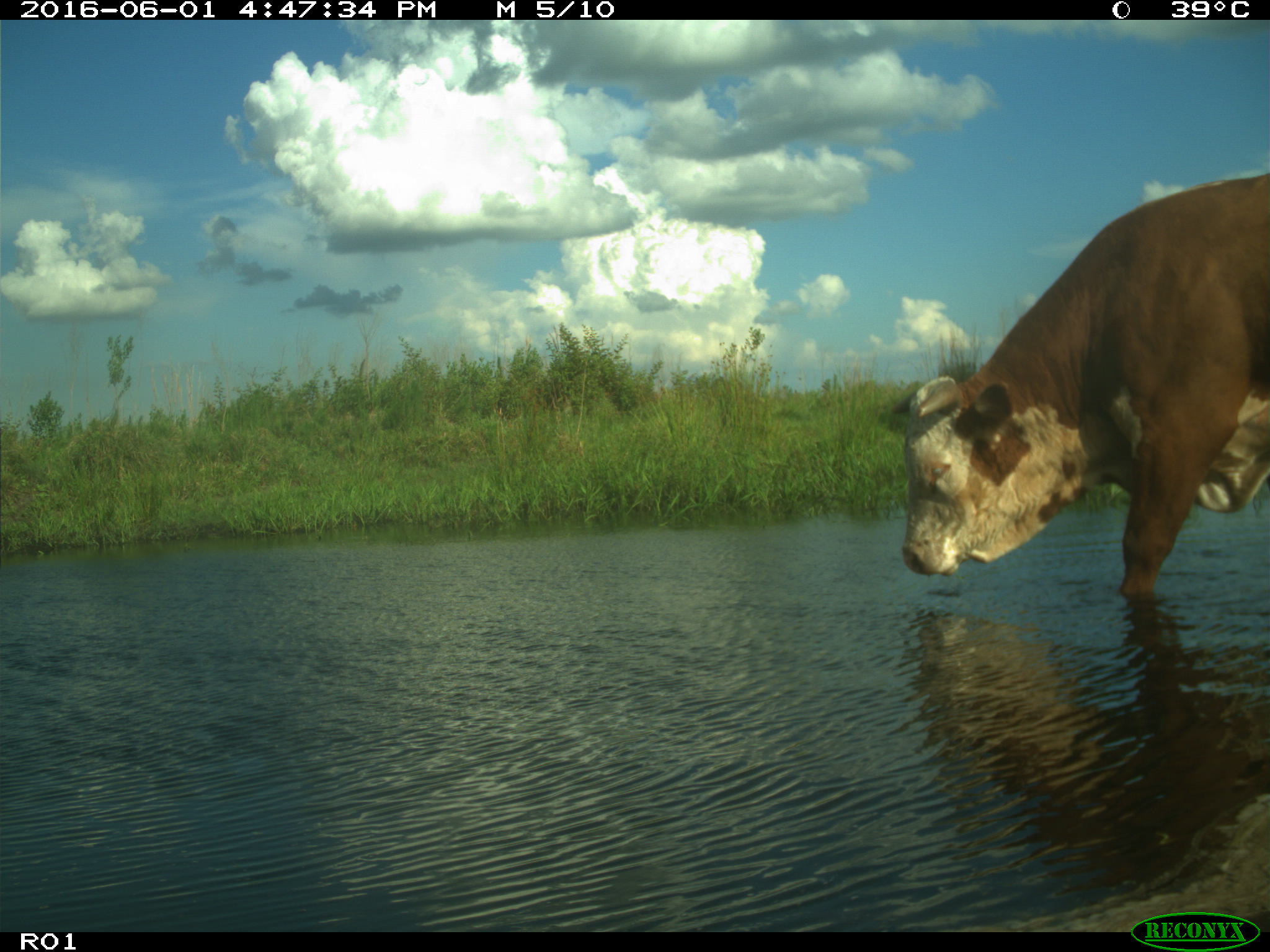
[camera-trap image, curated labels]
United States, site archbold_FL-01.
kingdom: Animalia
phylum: Chordata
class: Mammalia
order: Artiodactyla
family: Bovidae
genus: Bos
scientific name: Bos taurus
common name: domestic cow